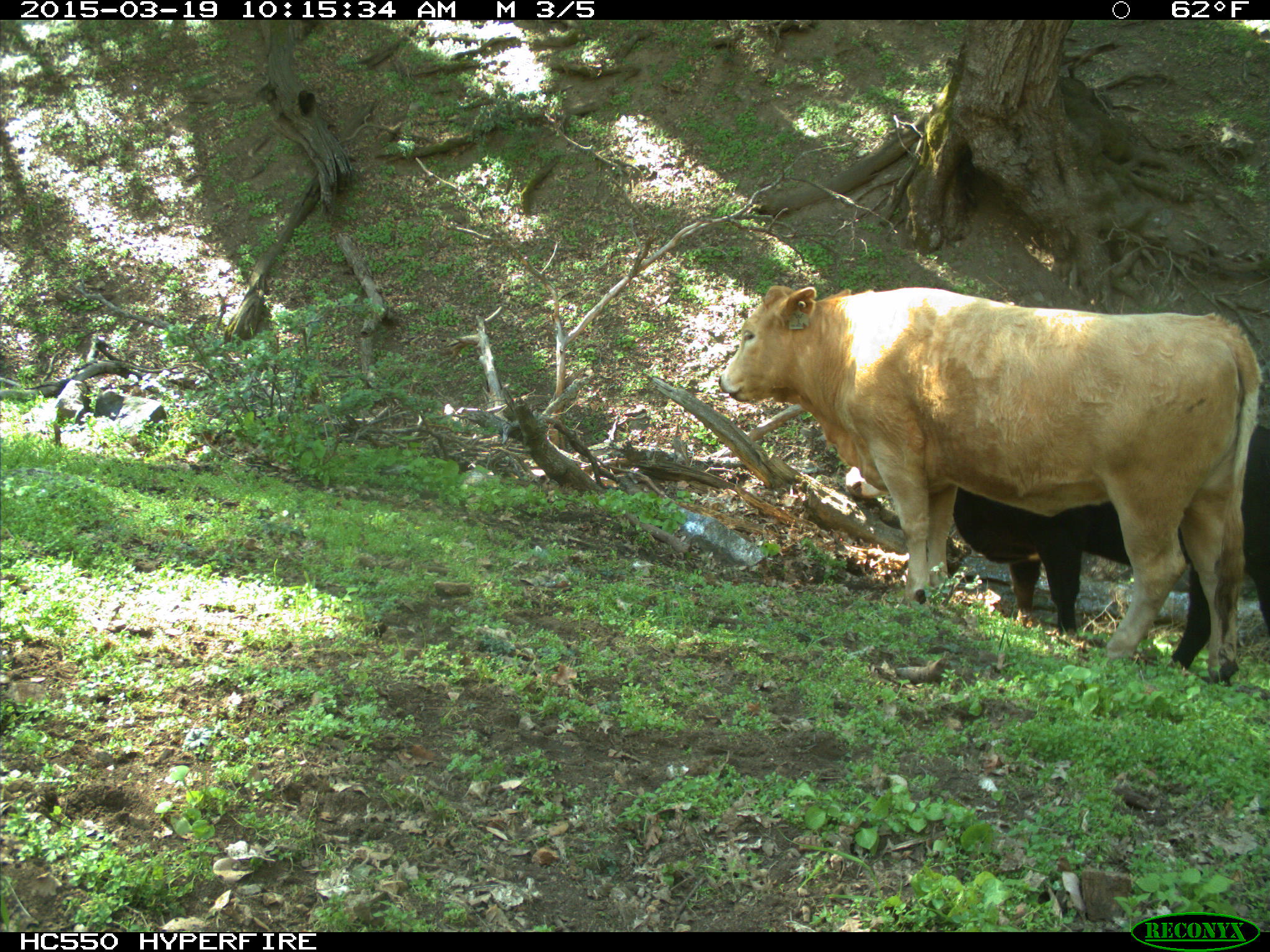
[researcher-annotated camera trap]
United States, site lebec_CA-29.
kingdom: Animalia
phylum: Chordata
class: Mammalia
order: Artiodactyla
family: Bovidae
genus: Bos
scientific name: Bos taurus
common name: domestic cow